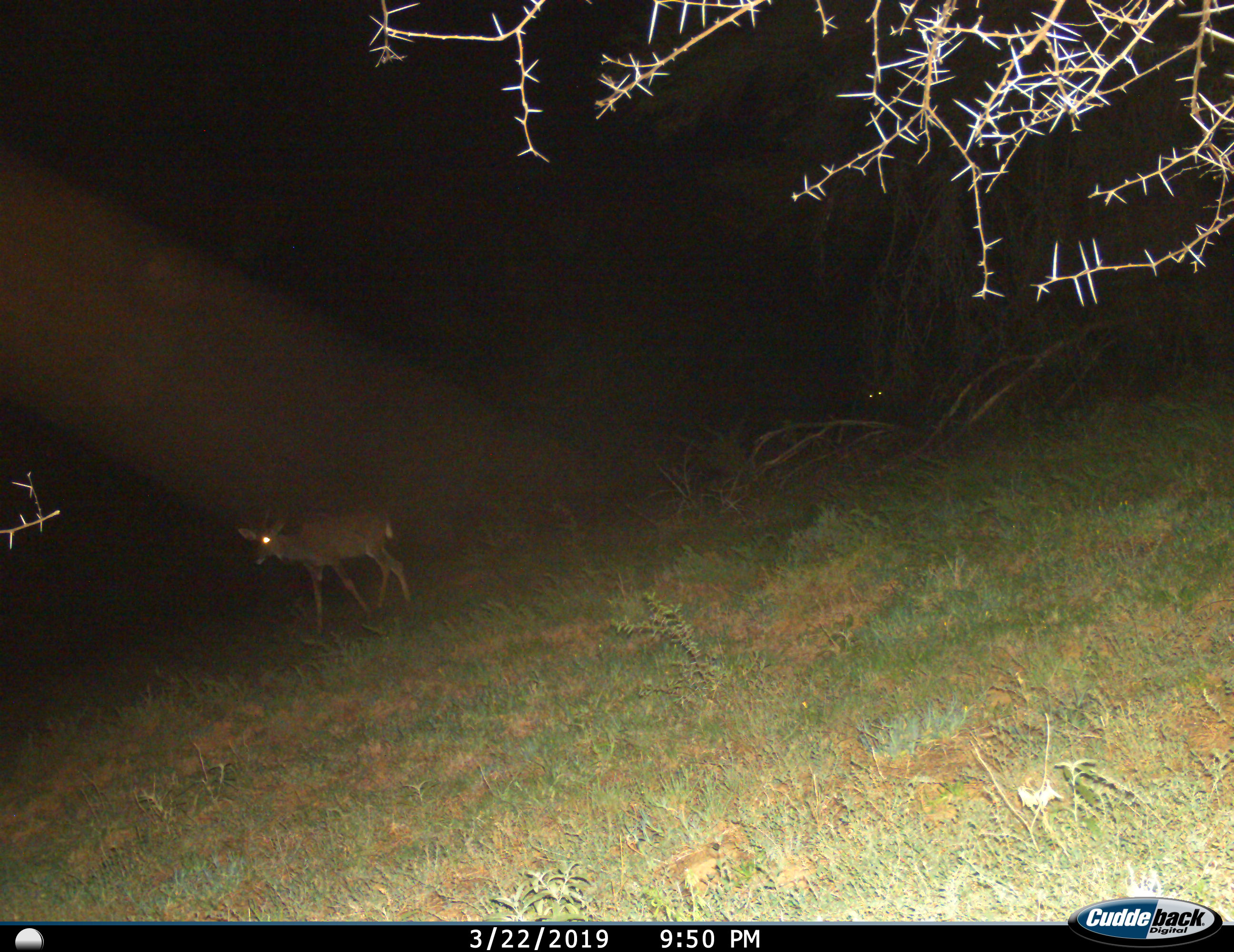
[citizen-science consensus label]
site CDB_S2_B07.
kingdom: Animalia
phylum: Chordata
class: Mammalia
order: Artiodactyla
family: Bovidae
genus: Tragelaphus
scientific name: Tragelaphus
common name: kudu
Kudu (Tragelaphus), count 1. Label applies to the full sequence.